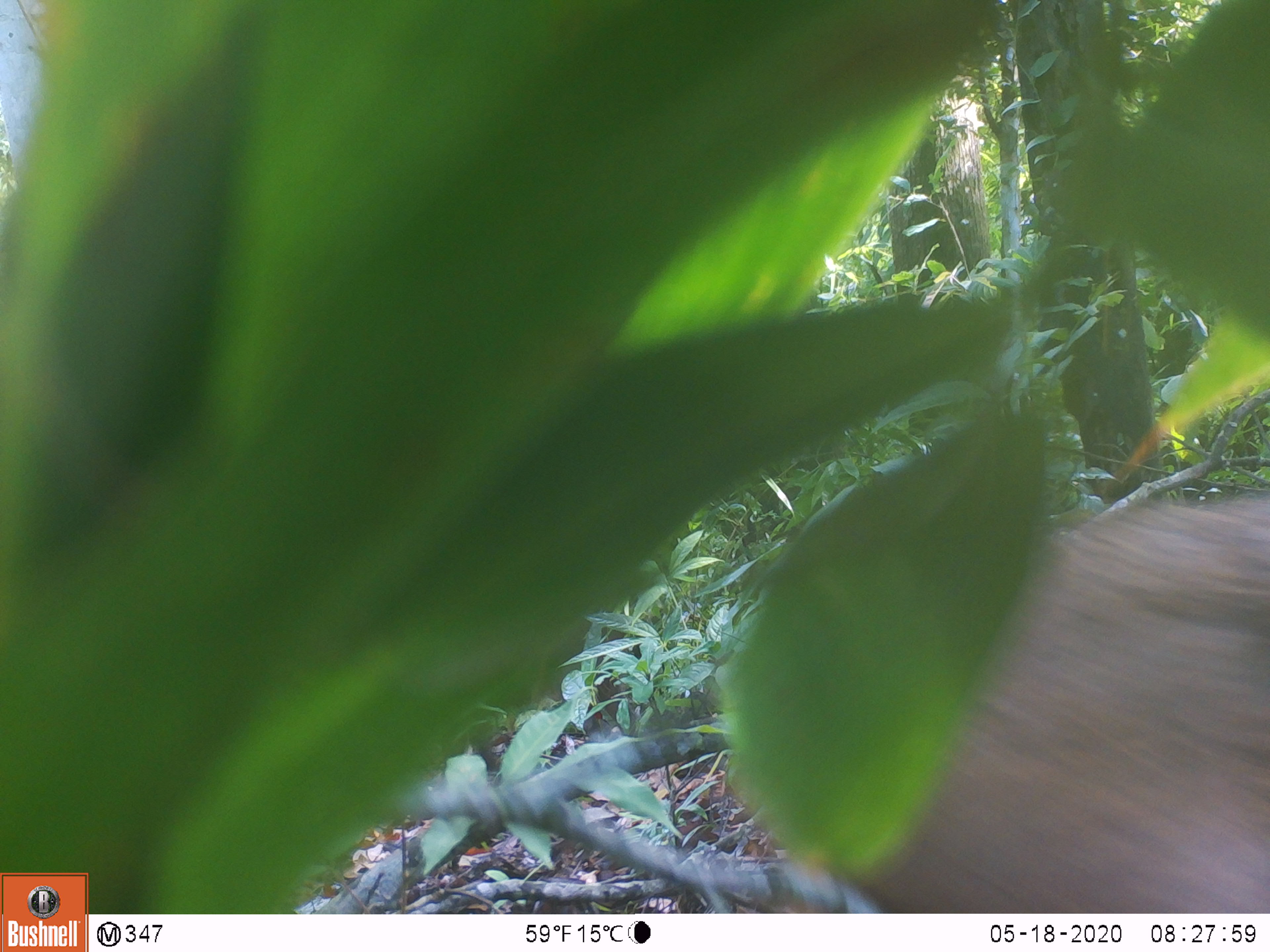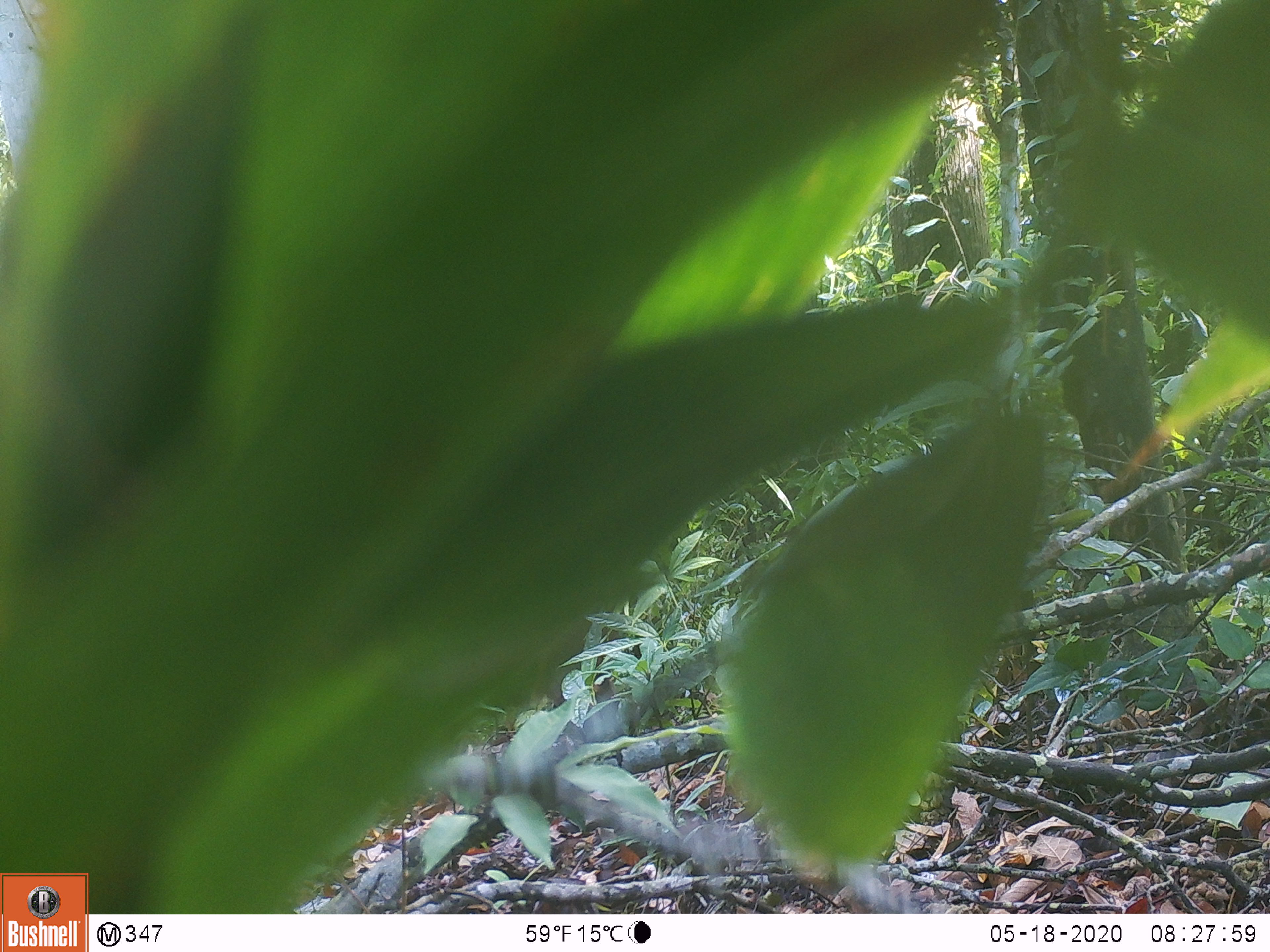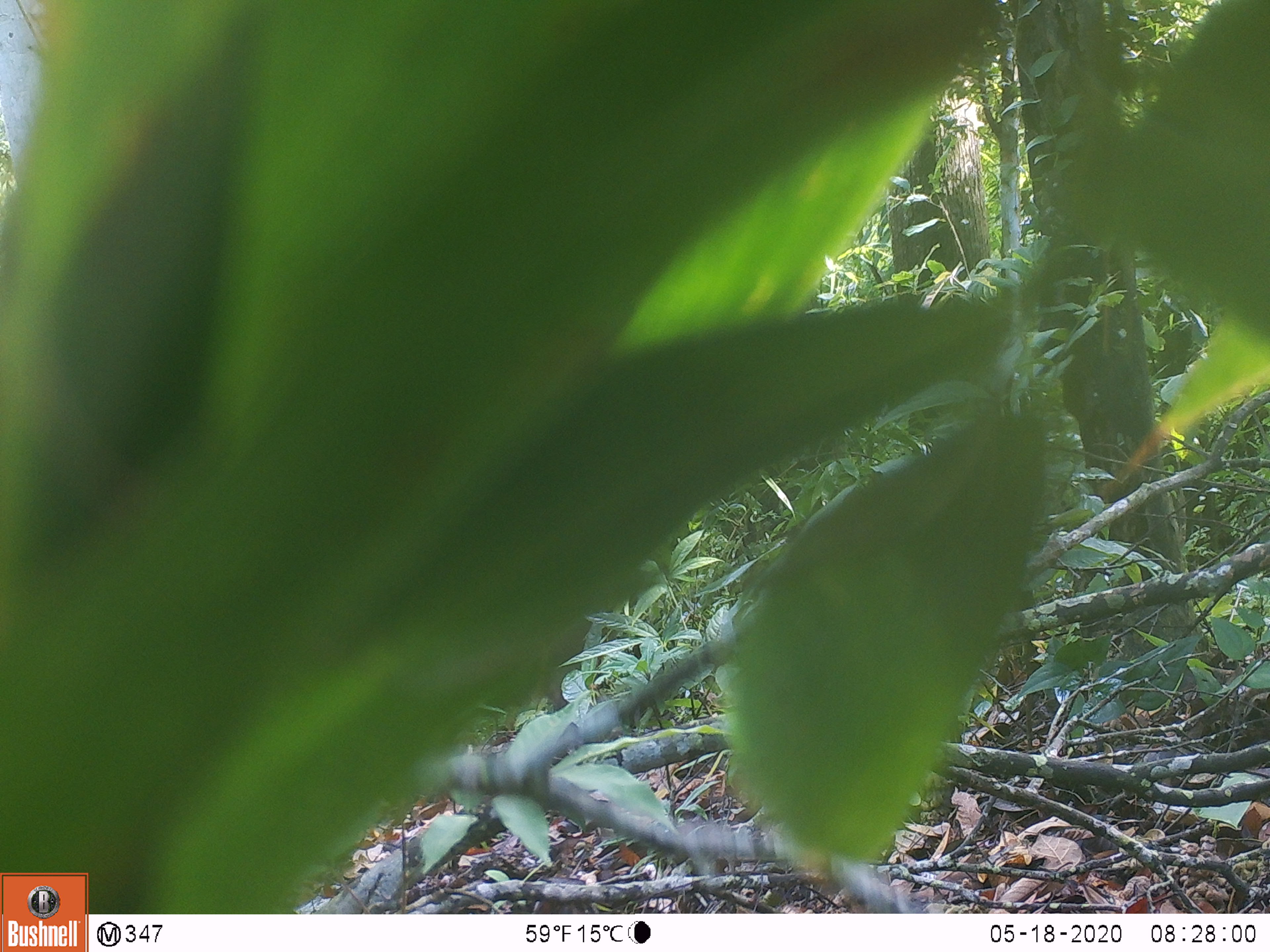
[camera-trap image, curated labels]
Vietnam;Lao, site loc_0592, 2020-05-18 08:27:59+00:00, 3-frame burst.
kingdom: Animalia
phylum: Chordata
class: Mammalia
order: Artiodactyla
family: Suidae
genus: Sus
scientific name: Sus scrofa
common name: eurasian wild pig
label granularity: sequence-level